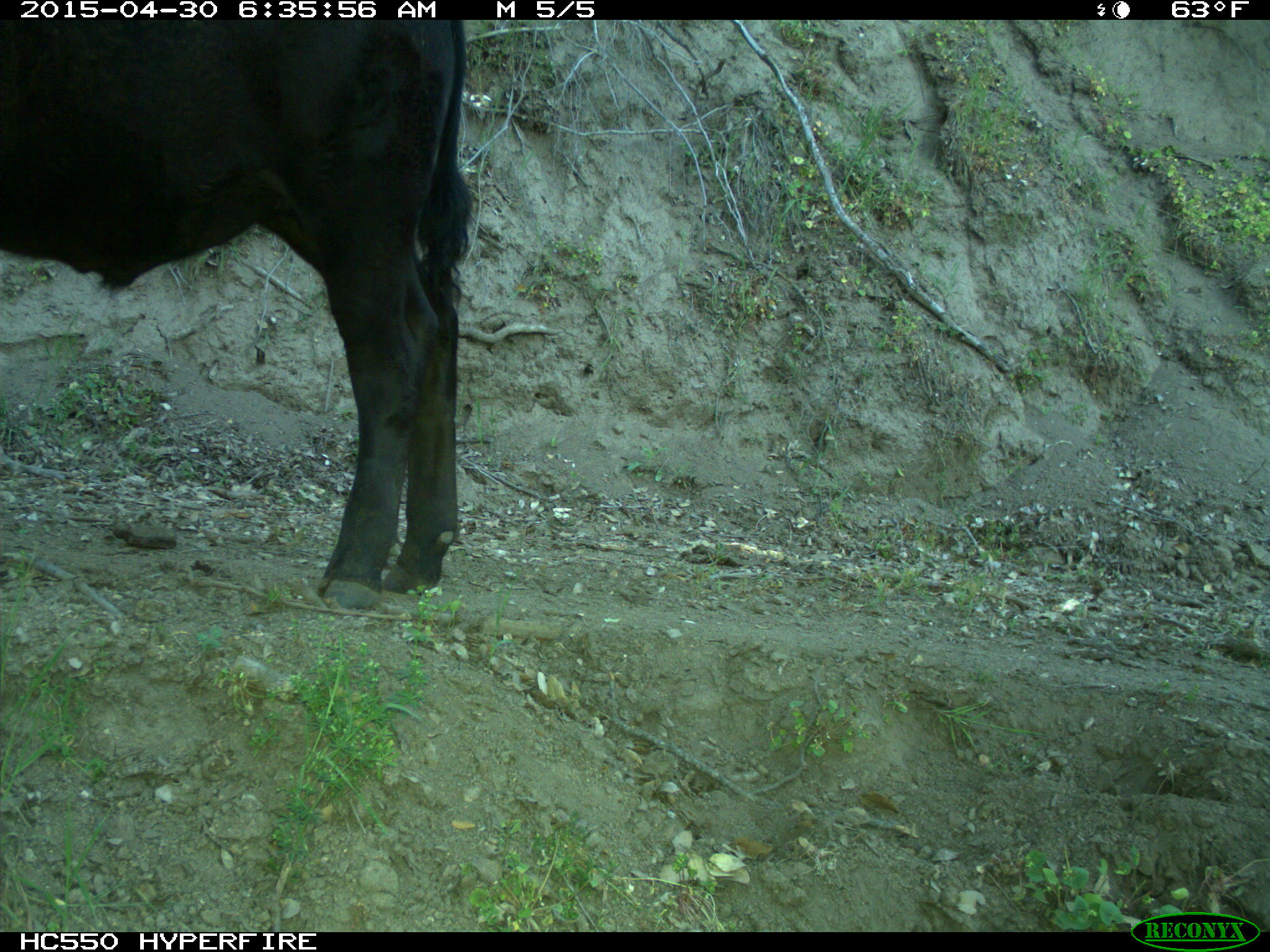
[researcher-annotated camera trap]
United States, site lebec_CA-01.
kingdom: Animalia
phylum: Chordata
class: Mammalia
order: Artiodactyla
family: Bovidae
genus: Bos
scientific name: Bos taurus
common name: domestic cow